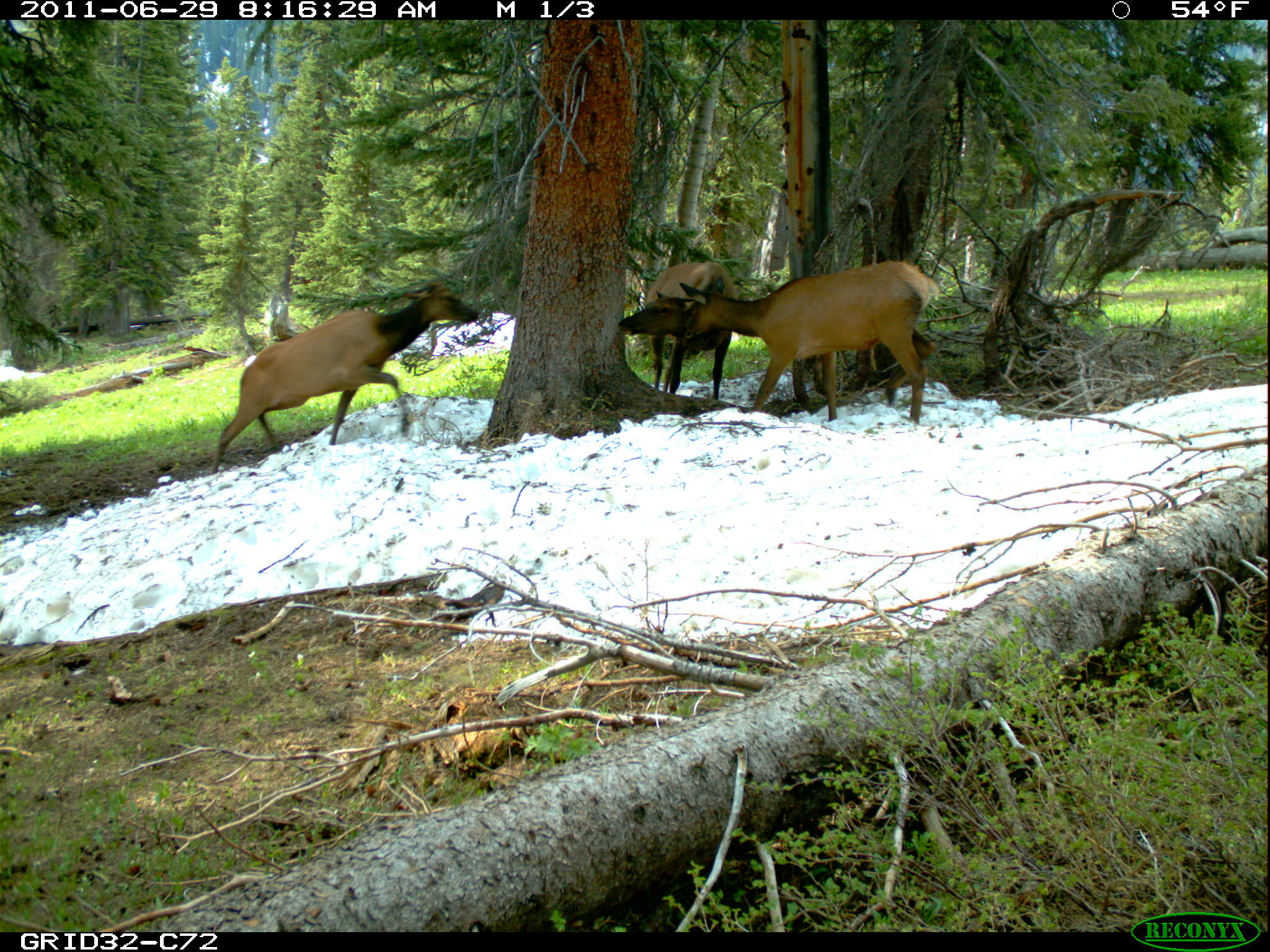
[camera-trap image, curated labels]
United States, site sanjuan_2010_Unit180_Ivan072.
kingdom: Animalia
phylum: Chordata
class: Mammalia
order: Artiodactyla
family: Cervidae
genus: Cervus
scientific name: Cervus elaphus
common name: red deer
Cervus elaphus (red deer).